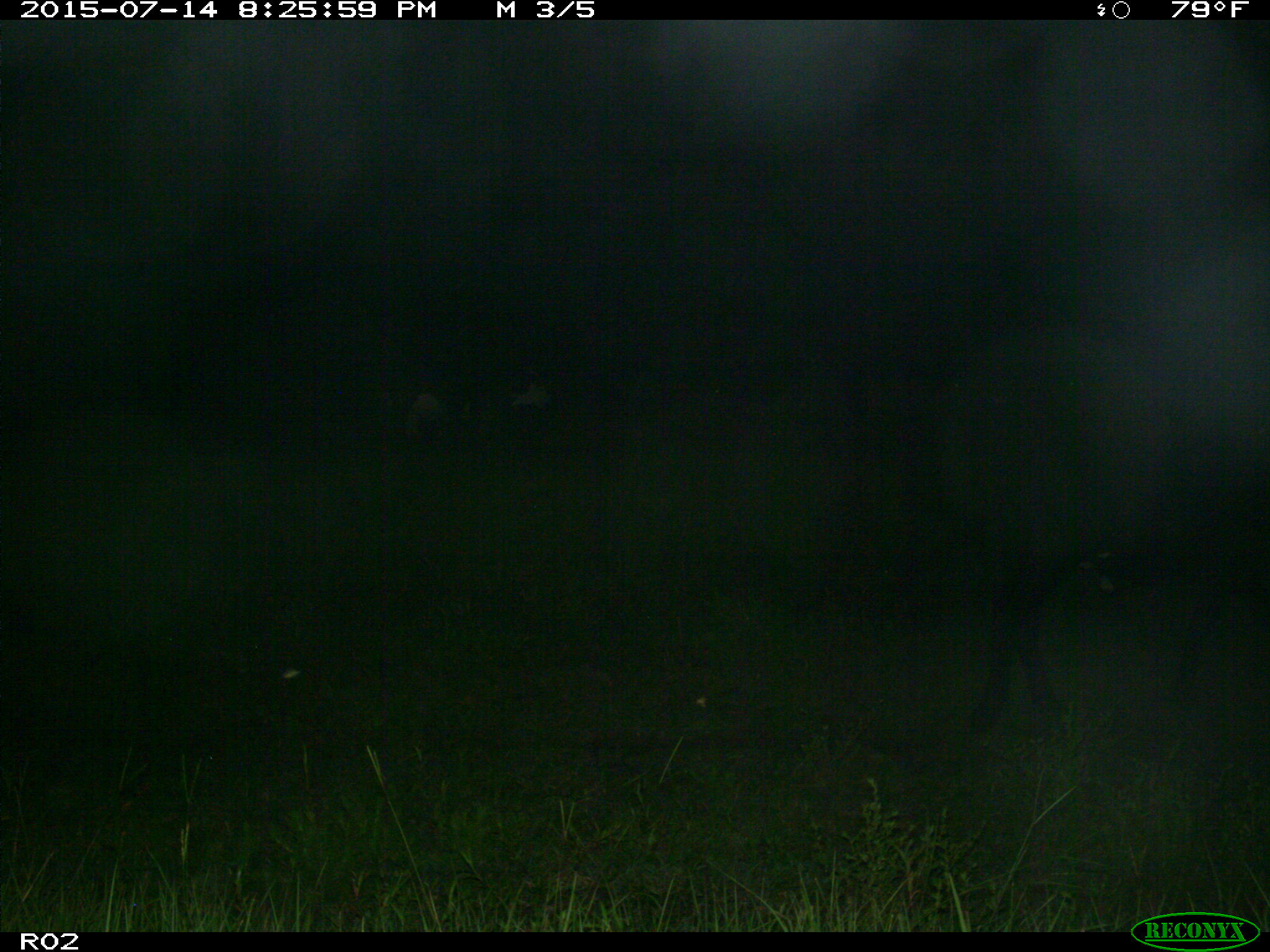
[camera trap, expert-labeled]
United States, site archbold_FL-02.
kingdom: Animalia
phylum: Chordata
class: Mammalia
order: Artiodactyla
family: Bovidae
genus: Bos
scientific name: Bos taurus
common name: domestic cow